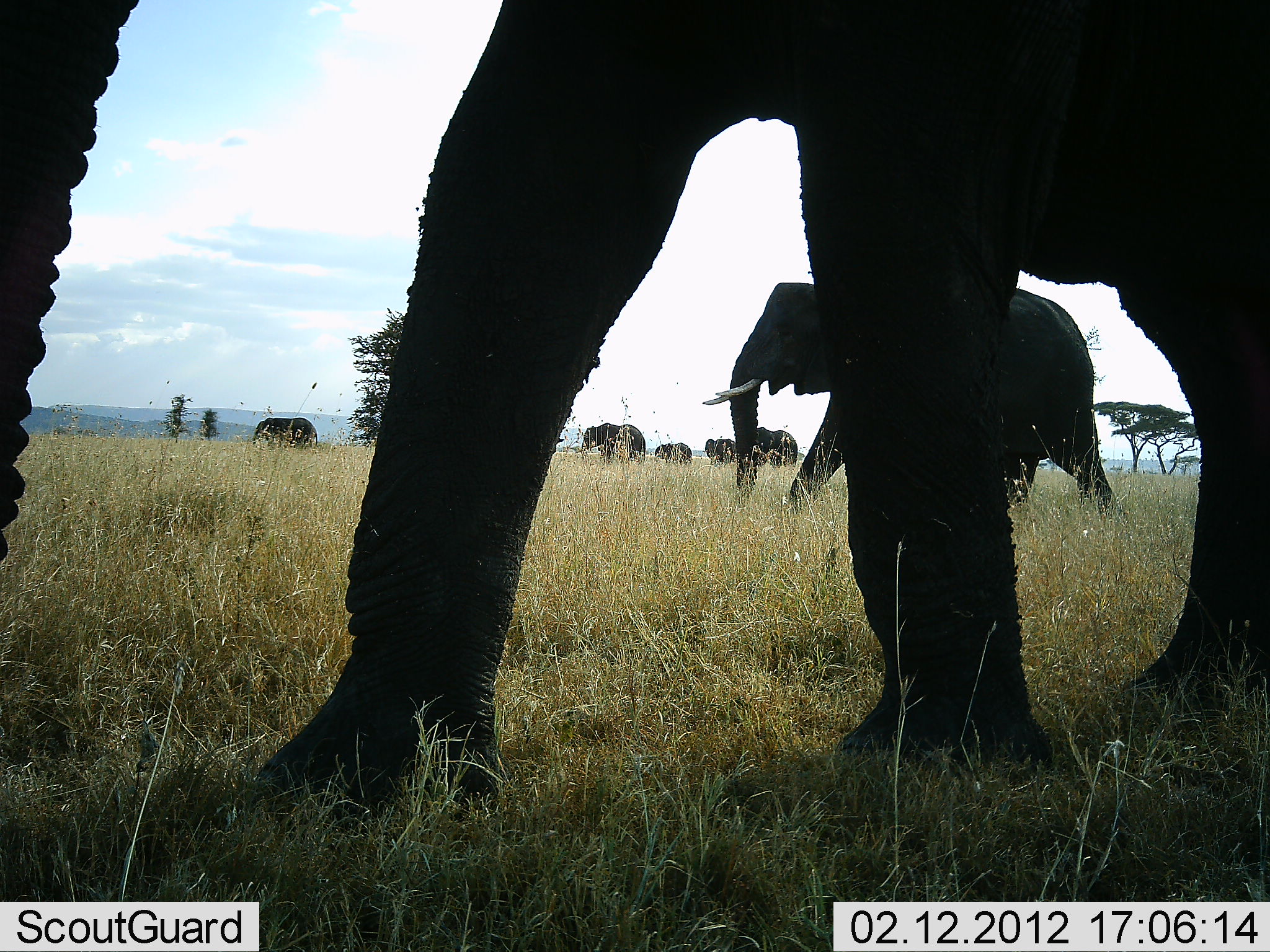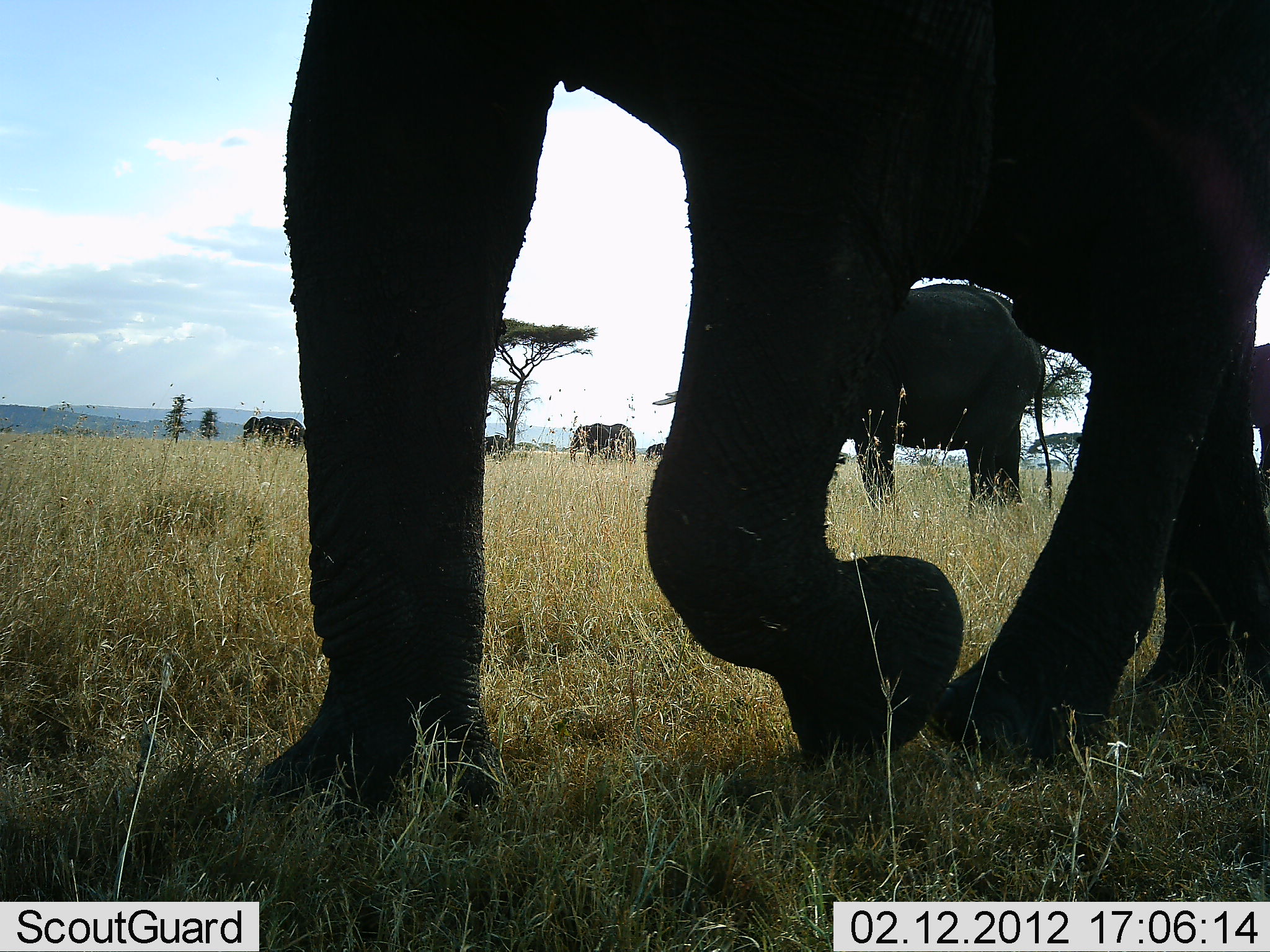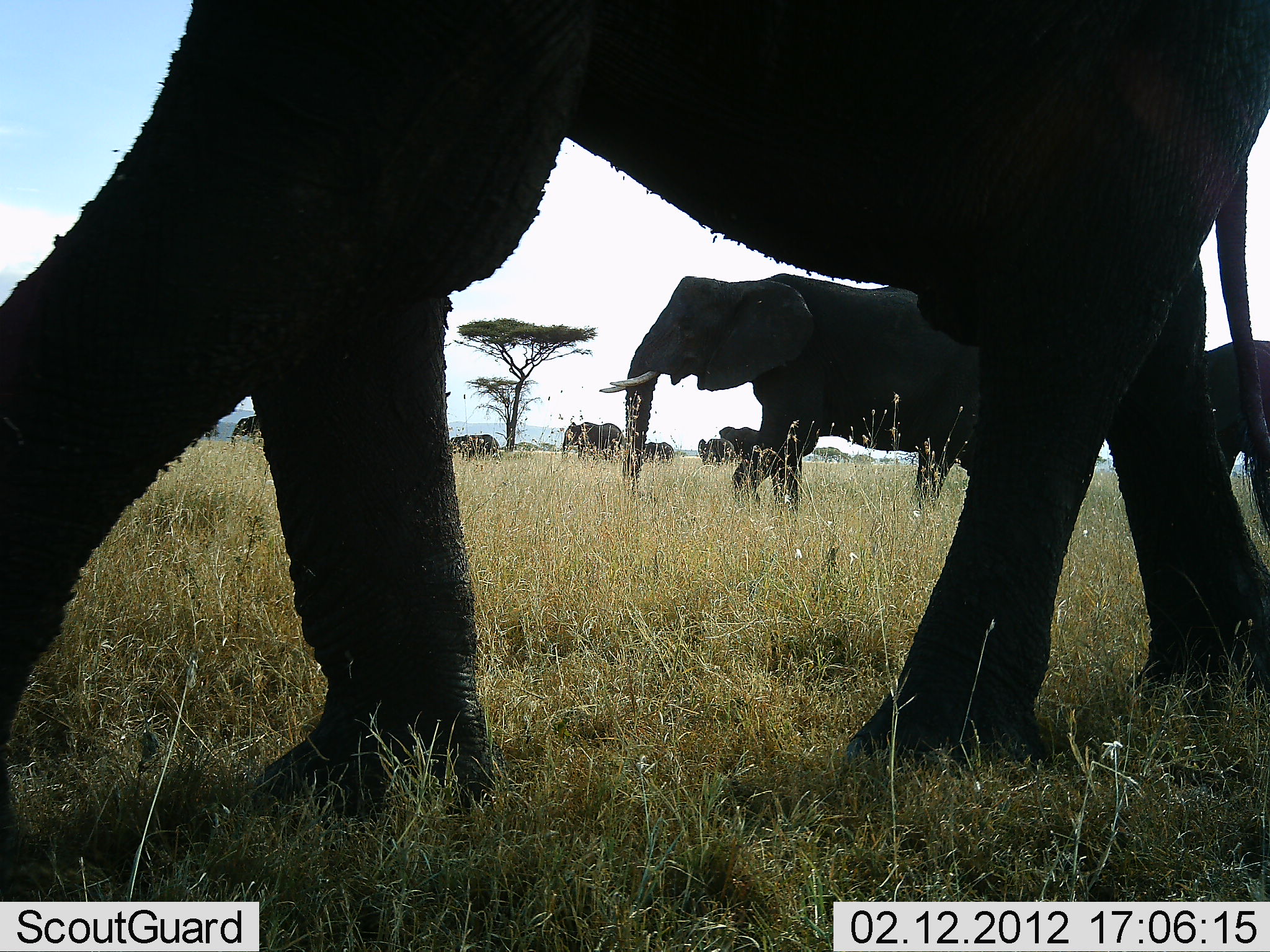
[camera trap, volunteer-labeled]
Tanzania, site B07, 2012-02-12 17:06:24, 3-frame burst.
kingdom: Animalia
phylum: Chordata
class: Mammalia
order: Proboscidea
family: Elephantidae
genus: Loxodonta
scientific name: Loxodonta africana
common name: african bush elephant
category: elephant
Elephant (african bush elephant) (Loxodonta africana), count 9. Behavior (volunteer vote fractions): standing 11%, resting 0%, moving 100%, interacting 0%. Young present (vote fraction): 23%. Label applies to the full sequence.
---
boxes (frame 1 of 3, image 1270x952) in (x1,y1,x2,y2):
animal: (2,2,1268,827); (701,281,1117,514); (580,423,647,465); (251,417,319,452); (745,427,798,466); (704,438,738,467); (655,442,693,465)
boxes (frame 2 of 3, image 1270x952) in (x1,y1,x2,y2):
animal: (259,0,1269,817); (842,282,1055,511); (568,423,637,465); (242,415,305,456); (485,432,512,462); (644,443,670,463)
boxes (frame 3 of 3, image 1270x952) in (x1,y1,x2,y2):
animal: (0,0,1269,834); (597,271,981,517); (1187,337,1268,551); (561,422,625,463); (718,426,766,465); (452,431,498,465); (227,415,267,448); (697,438,736,465); (639,442,675,465)